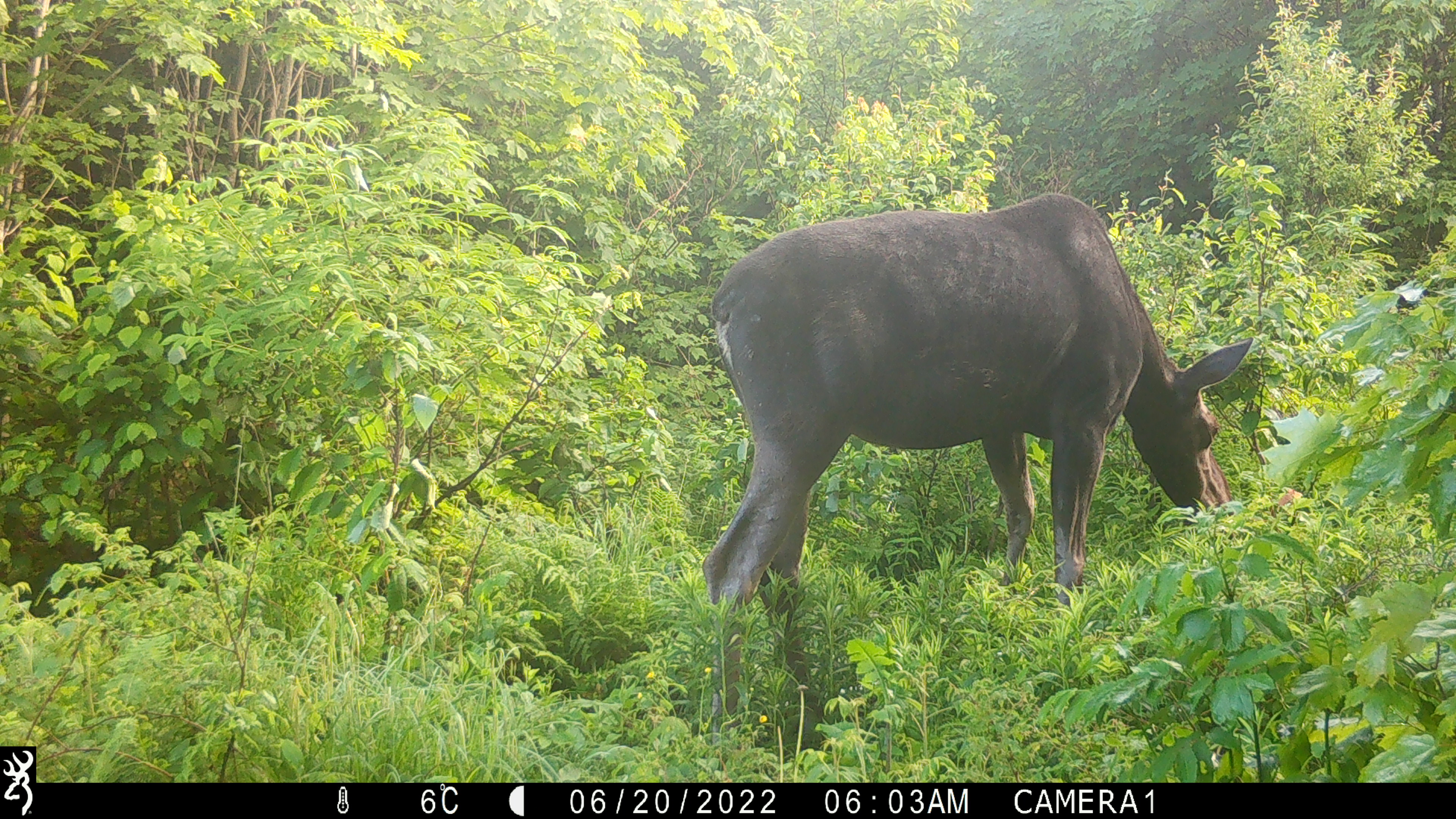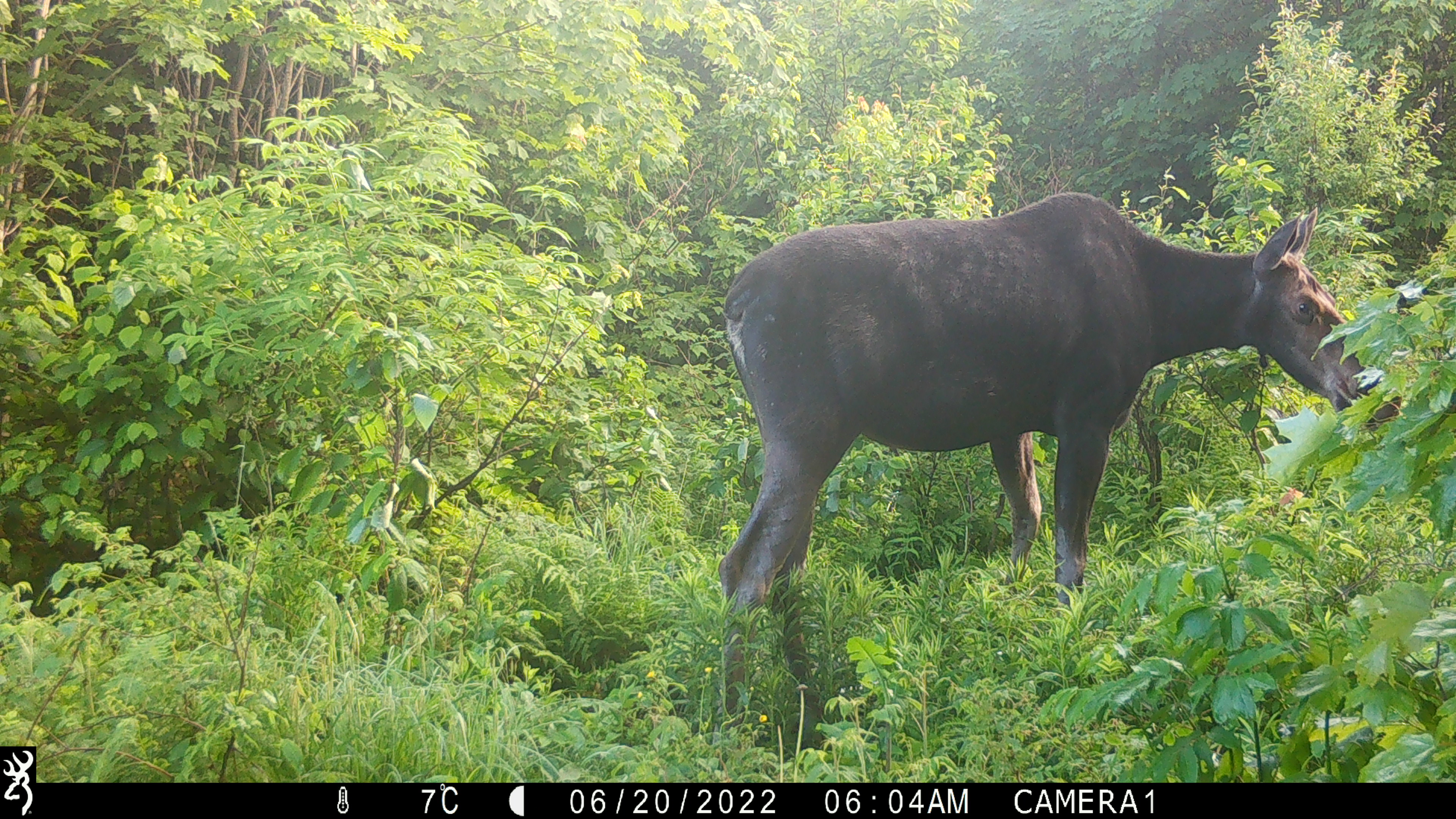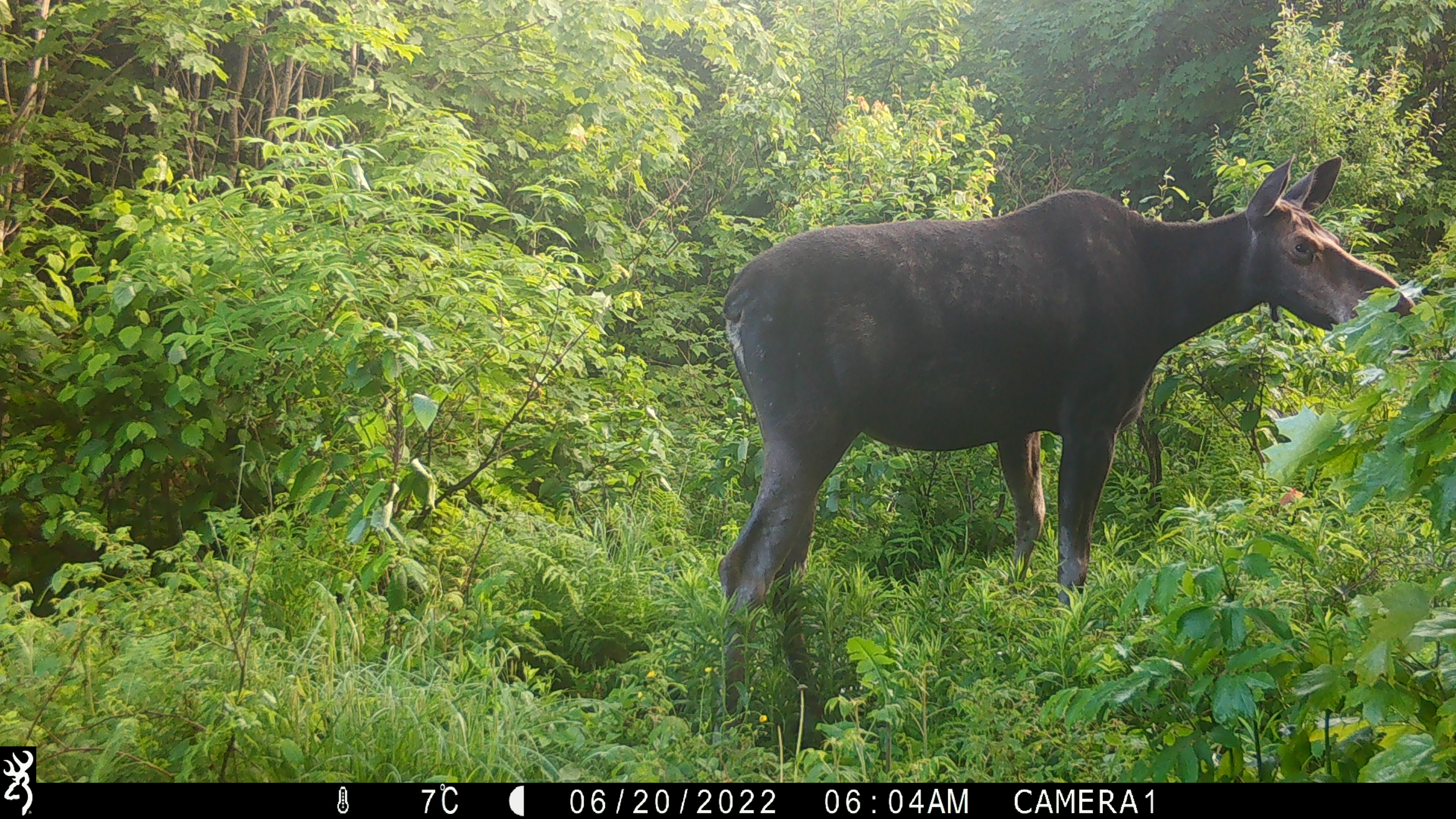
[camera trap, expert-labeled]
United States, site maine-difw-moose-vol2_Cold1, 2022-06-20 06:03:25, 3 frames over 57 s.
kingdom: Animalia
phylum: Chordata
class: Mammalia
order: Artiodactyla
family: Cervidae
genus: Alces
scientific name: Alces alces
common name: moose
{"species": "moose (Alces alces)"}